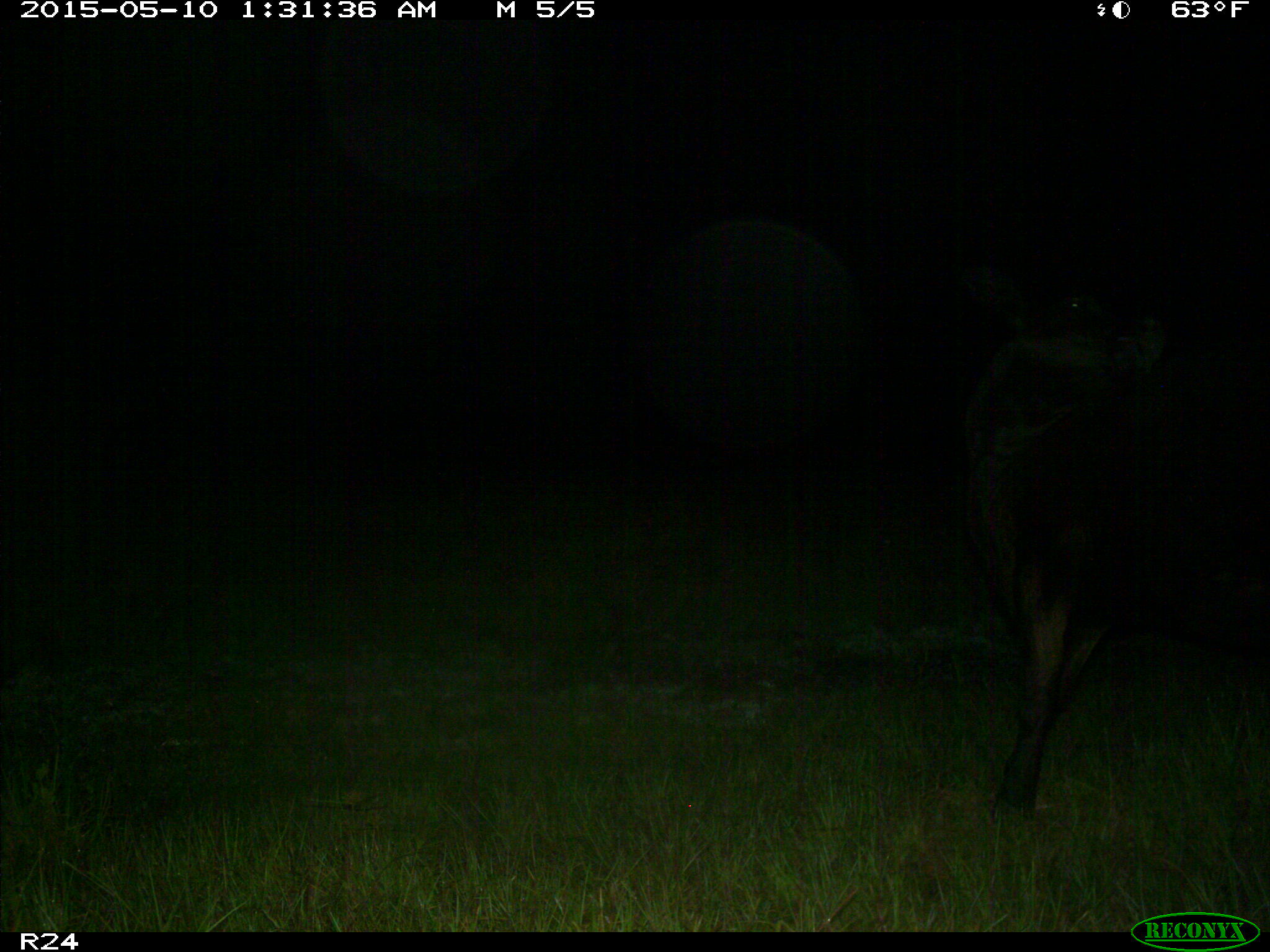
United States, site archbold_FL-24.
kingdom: Animalia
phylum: Chordata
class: Mammalia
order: Artiodactyla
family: Bovidae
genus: Bos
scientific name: Bos taurus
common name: domestic cow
Bos taurus (domestic cow).